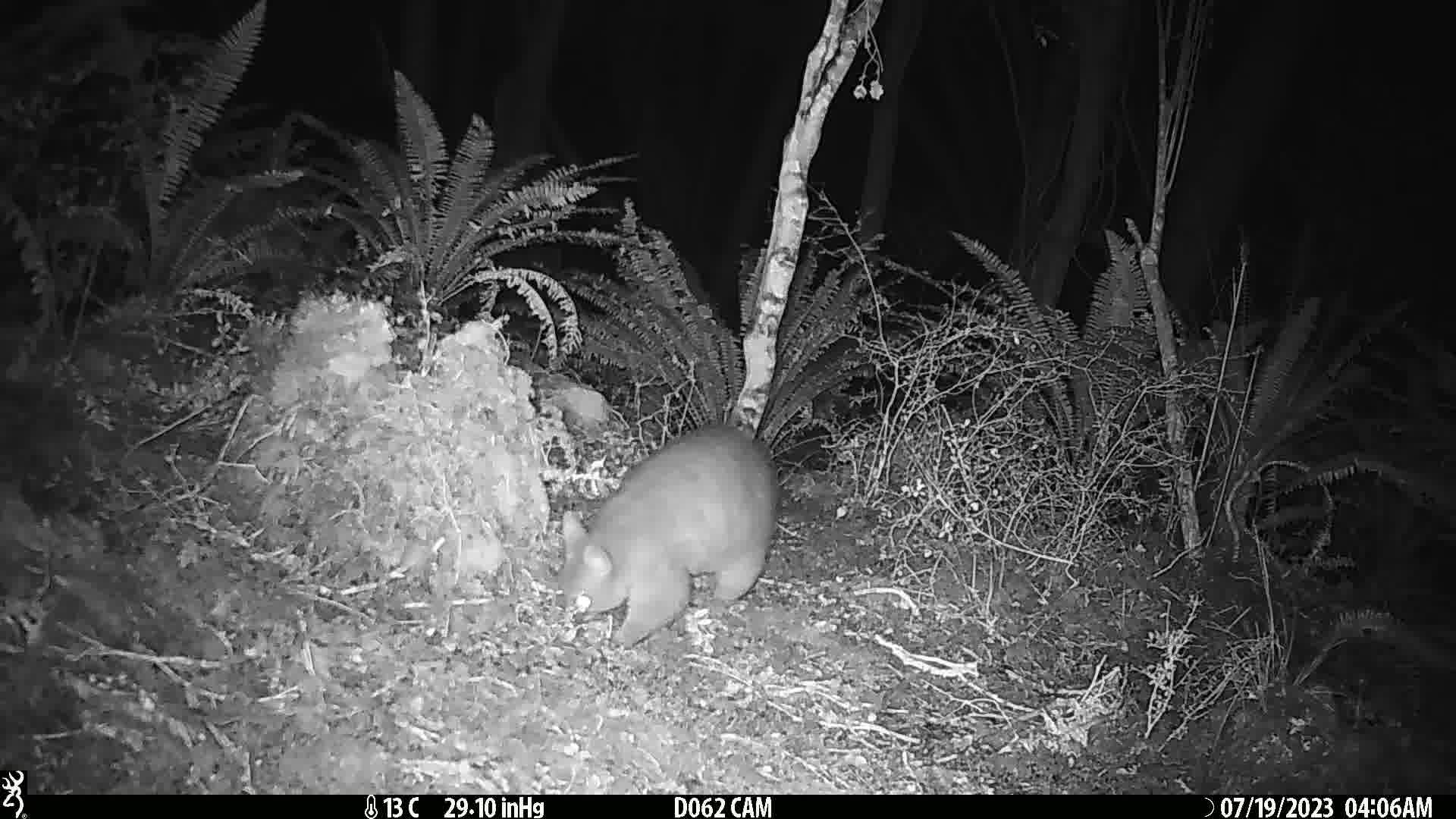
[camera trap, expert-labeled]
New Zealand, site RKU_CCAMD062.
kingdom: Animalia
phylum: Chordata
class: Mammalia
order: Diprotodontia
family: Phalangeridae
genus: Trichosurus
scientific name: Trichosurus vulpecula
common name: common brushtail possum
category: possum